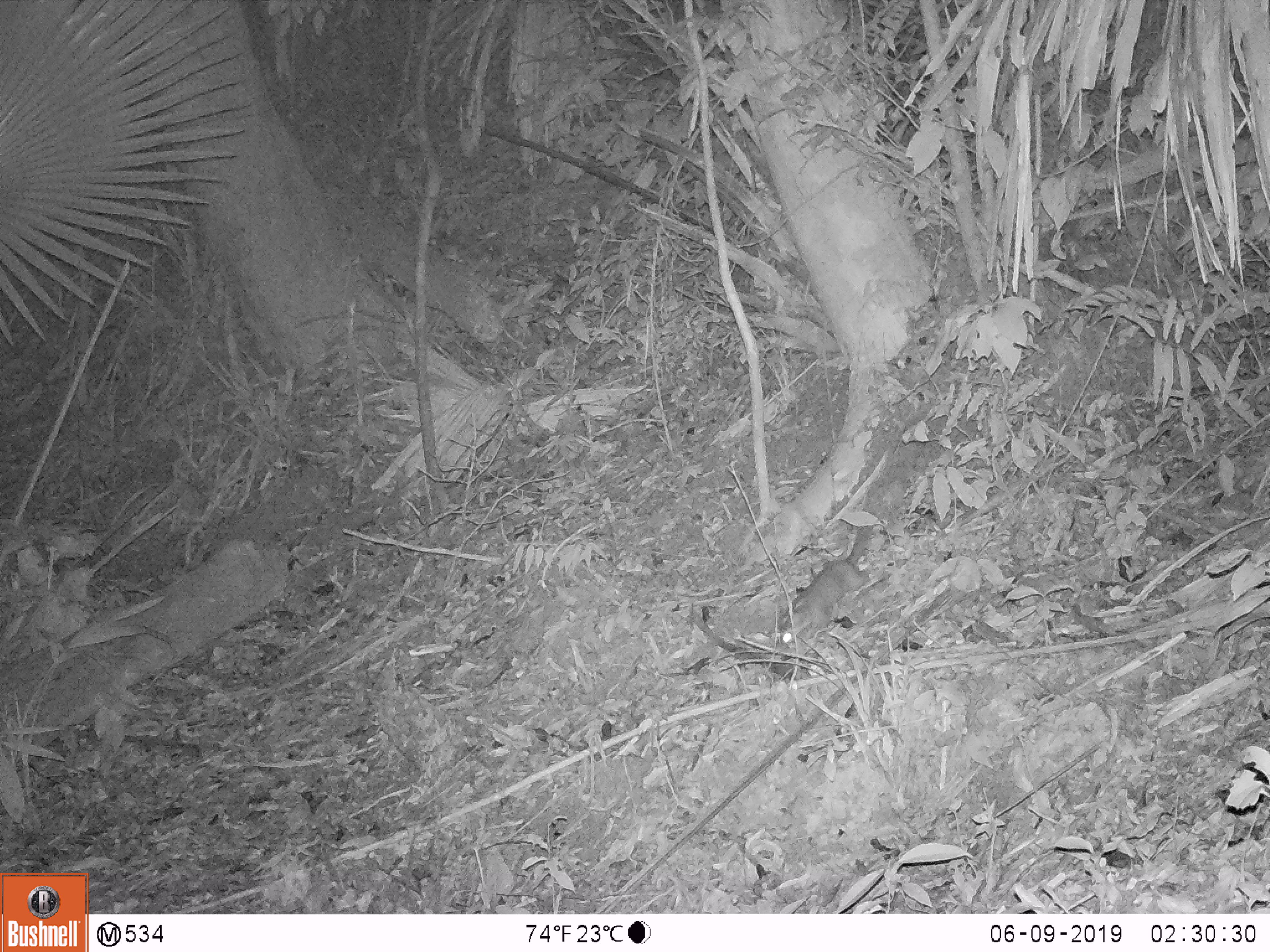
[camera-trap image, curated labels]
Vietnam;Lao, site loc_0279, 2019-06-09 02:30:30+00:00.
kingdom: Animalia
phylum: Chordata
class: Mammalia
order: Carnivora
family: Mustelidae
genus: Melogale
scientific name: Melogale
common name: ferret badger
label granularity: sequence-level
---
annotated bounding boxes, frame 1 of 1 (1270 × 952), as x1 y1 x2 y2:
ferret badger: 780 526 869 647